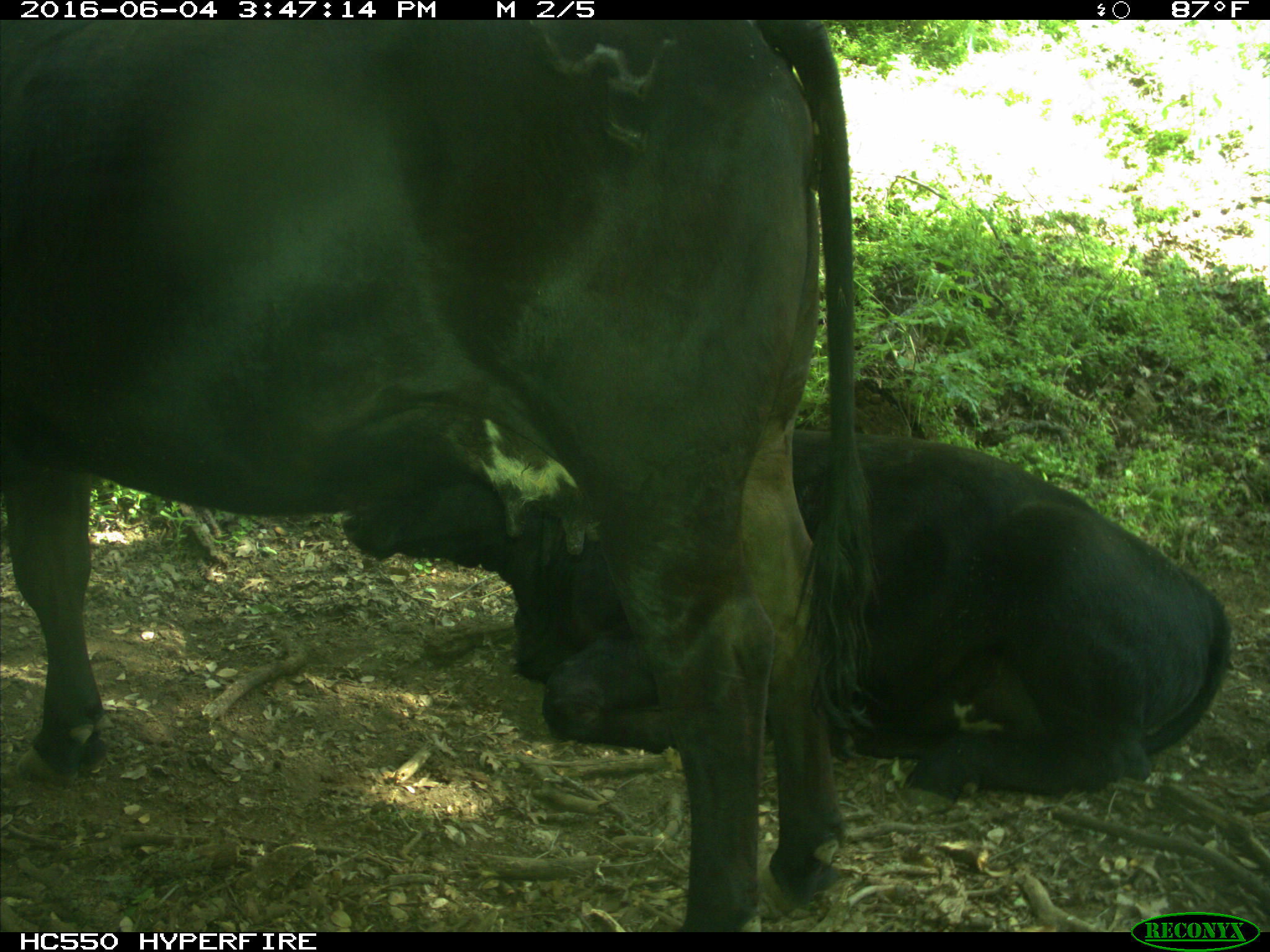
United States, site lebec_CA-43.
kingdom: Animalia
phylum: Chordata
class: Mammalia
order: Artiodactyla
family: Bovidae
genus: Bos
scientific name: Bos taurus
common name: domestic cow